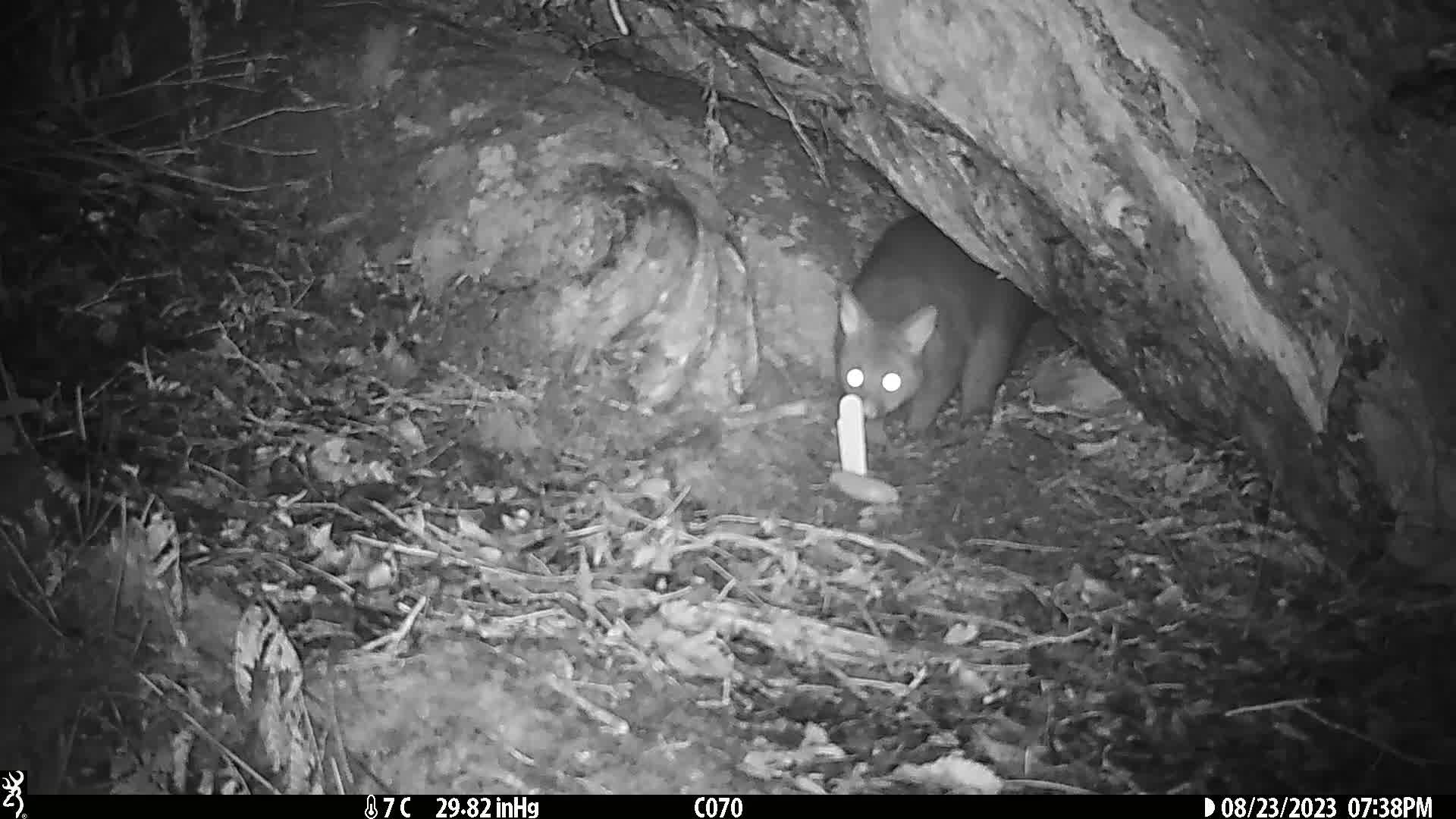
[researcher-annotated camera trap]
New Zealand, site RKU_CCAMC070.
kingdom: Animalia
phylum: Chordata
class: Mammalia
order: Diprotodontia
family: Phalangeridae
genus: Trichosurus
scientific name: Trichosurus vulpecula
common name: common brushtail possum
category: possum